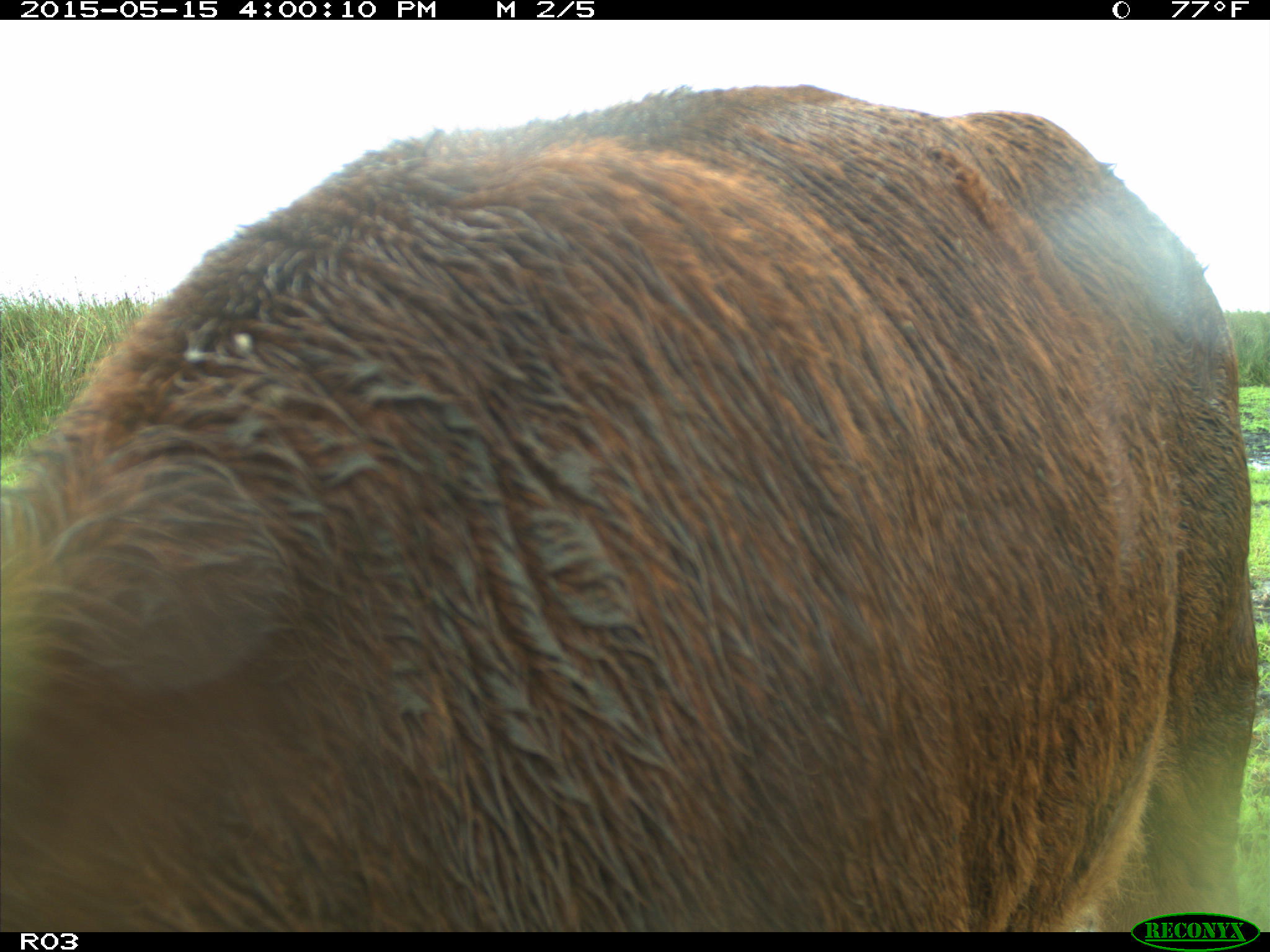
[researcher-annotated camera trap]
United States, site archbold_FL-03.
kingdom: Animalia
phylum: Chordata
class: Mammalia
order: Artiodactyla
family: Bovidae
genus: Bos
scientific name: Bos taurus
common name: domestic cow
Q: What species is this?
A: Bos taurus (domestic cow).